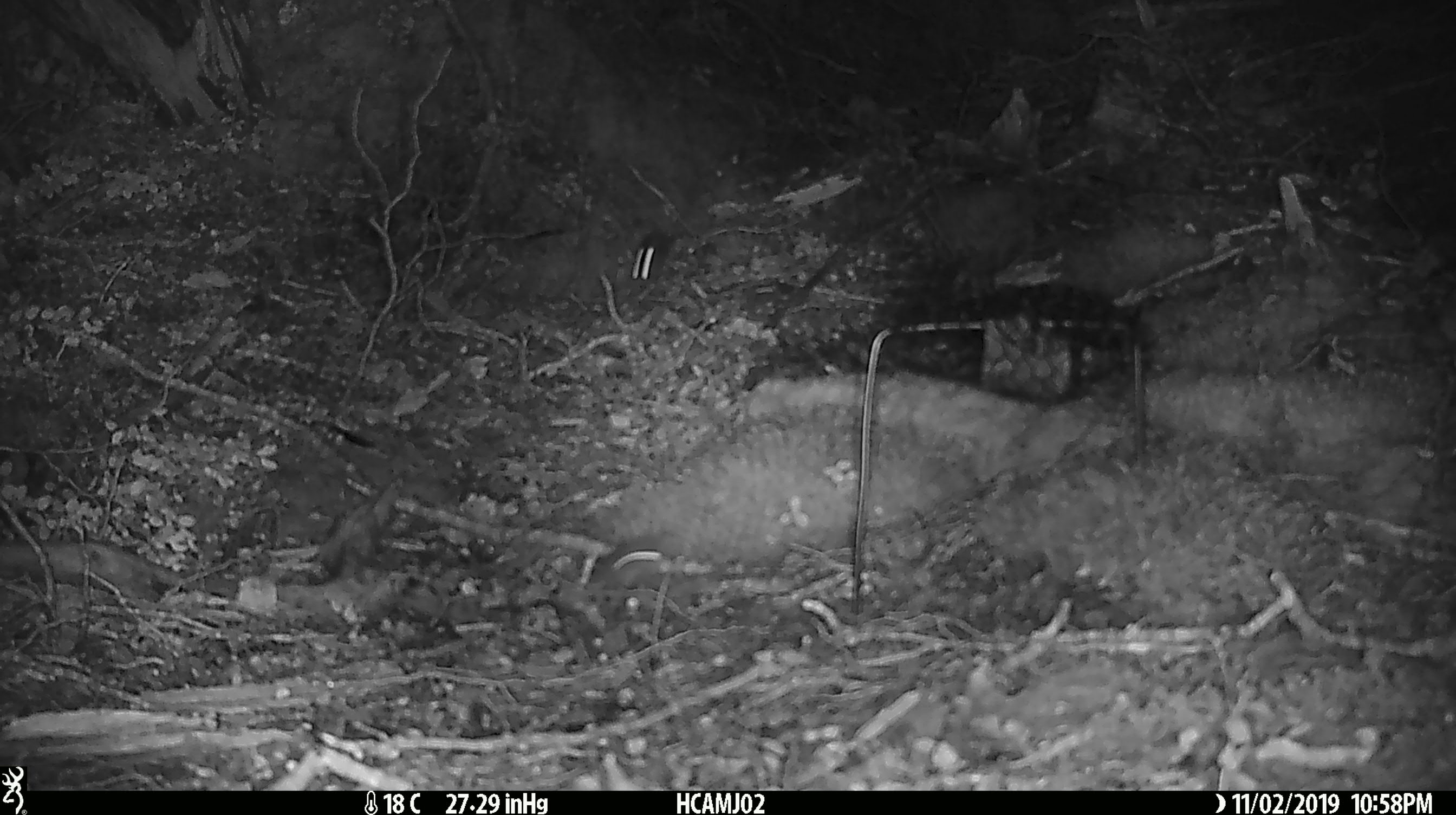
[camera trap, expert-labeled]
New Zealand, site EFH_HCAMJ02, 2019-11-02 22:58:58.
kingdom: Animalia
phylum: Chordata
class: Mammalia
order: Rodentia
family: Muridae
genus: Mus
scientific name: Mus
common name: mouse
Mouse (Mus).